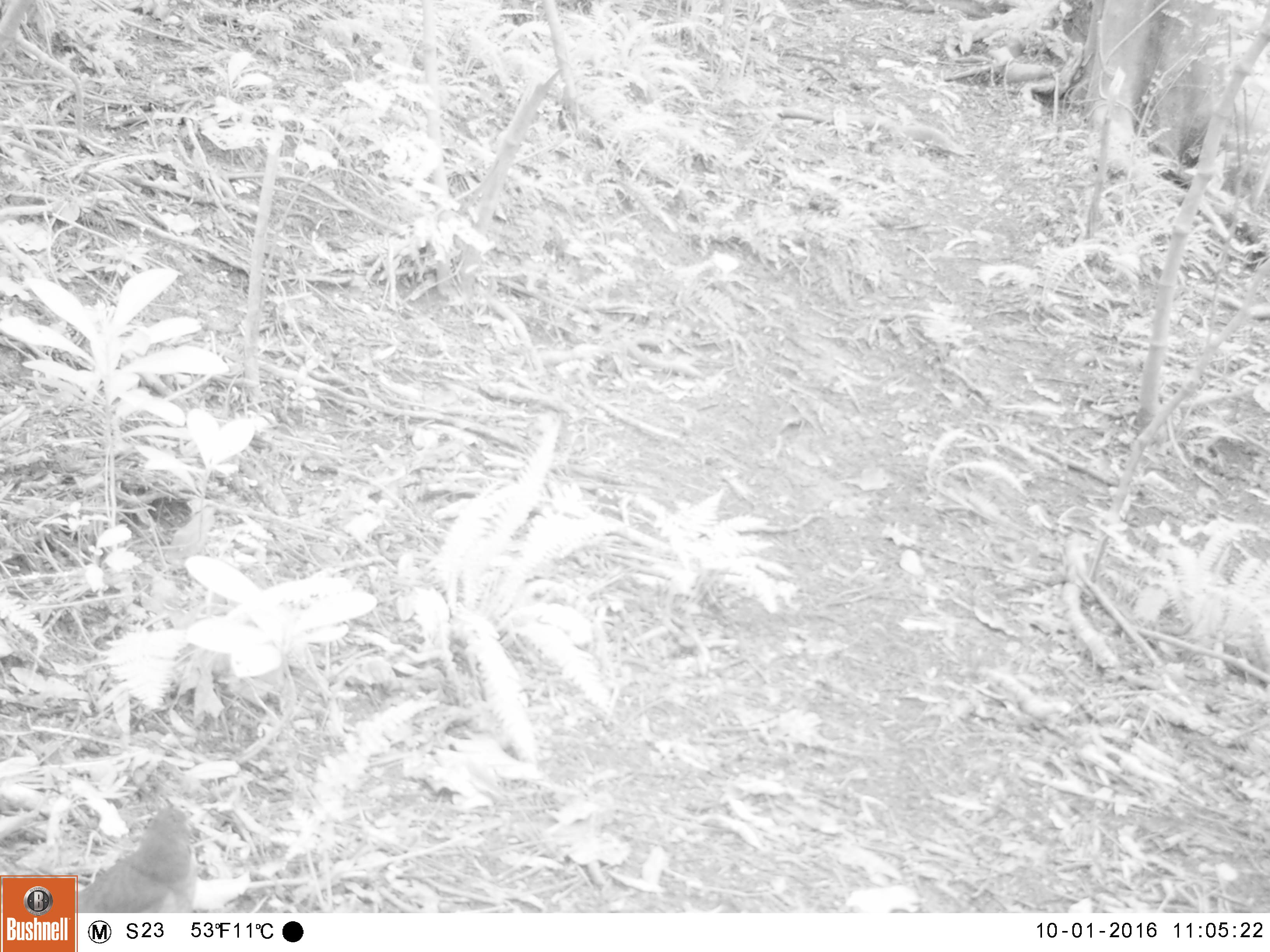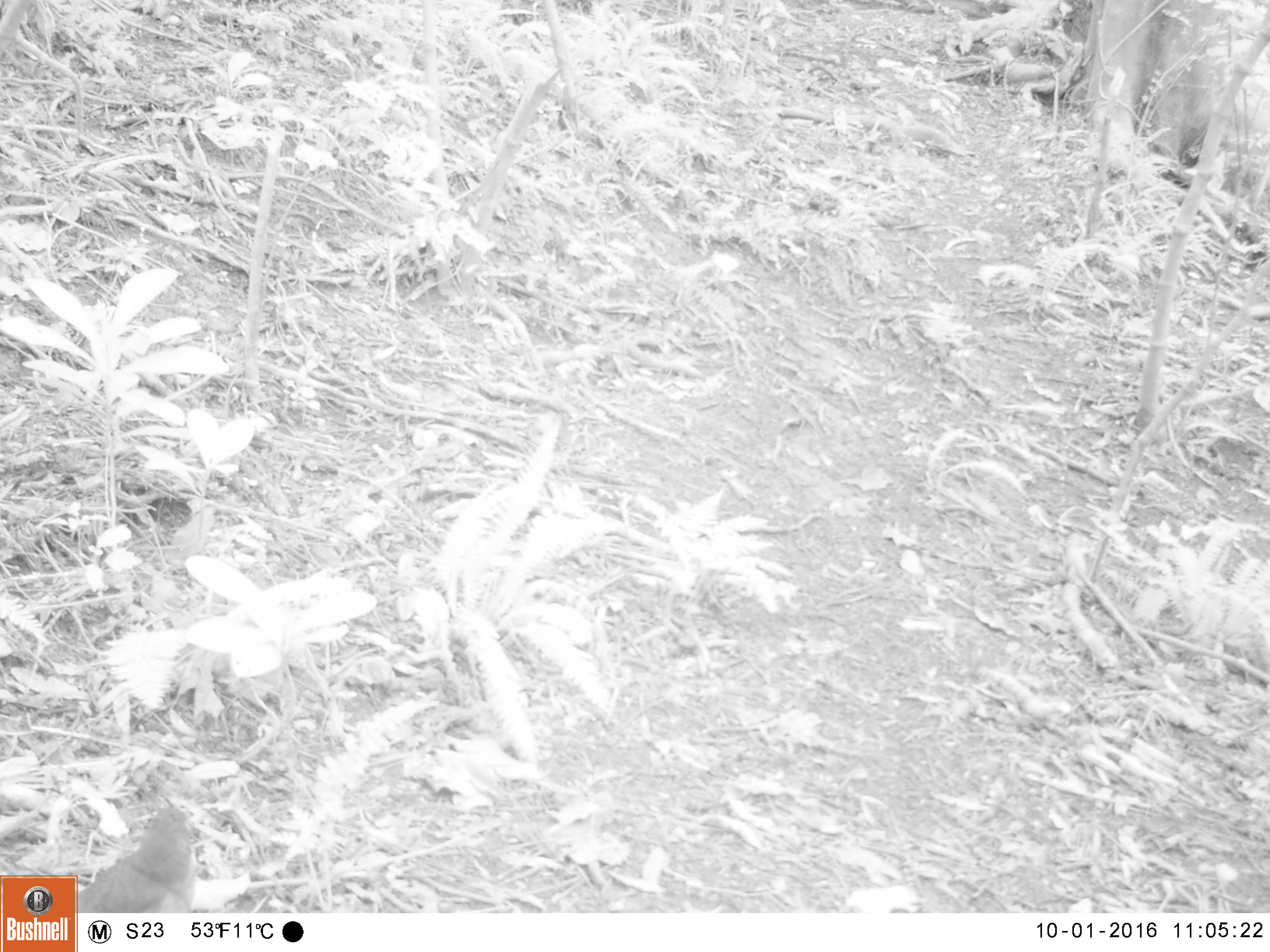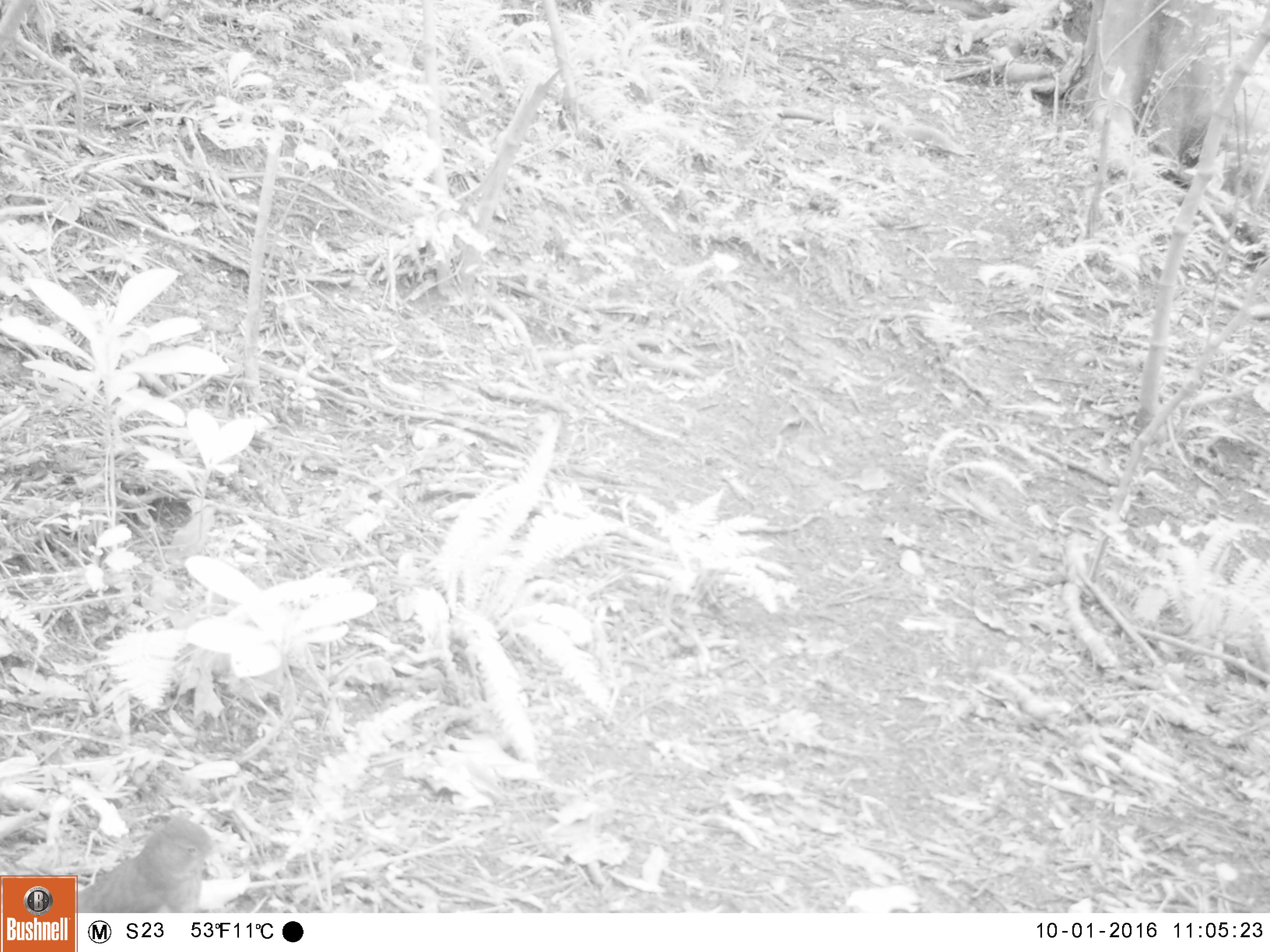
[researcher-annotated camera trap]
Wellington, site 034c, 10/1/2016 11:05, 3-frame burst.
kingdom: Animalia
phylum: Chordata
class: Aves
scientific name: Aves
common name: bird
Bird (Aves).